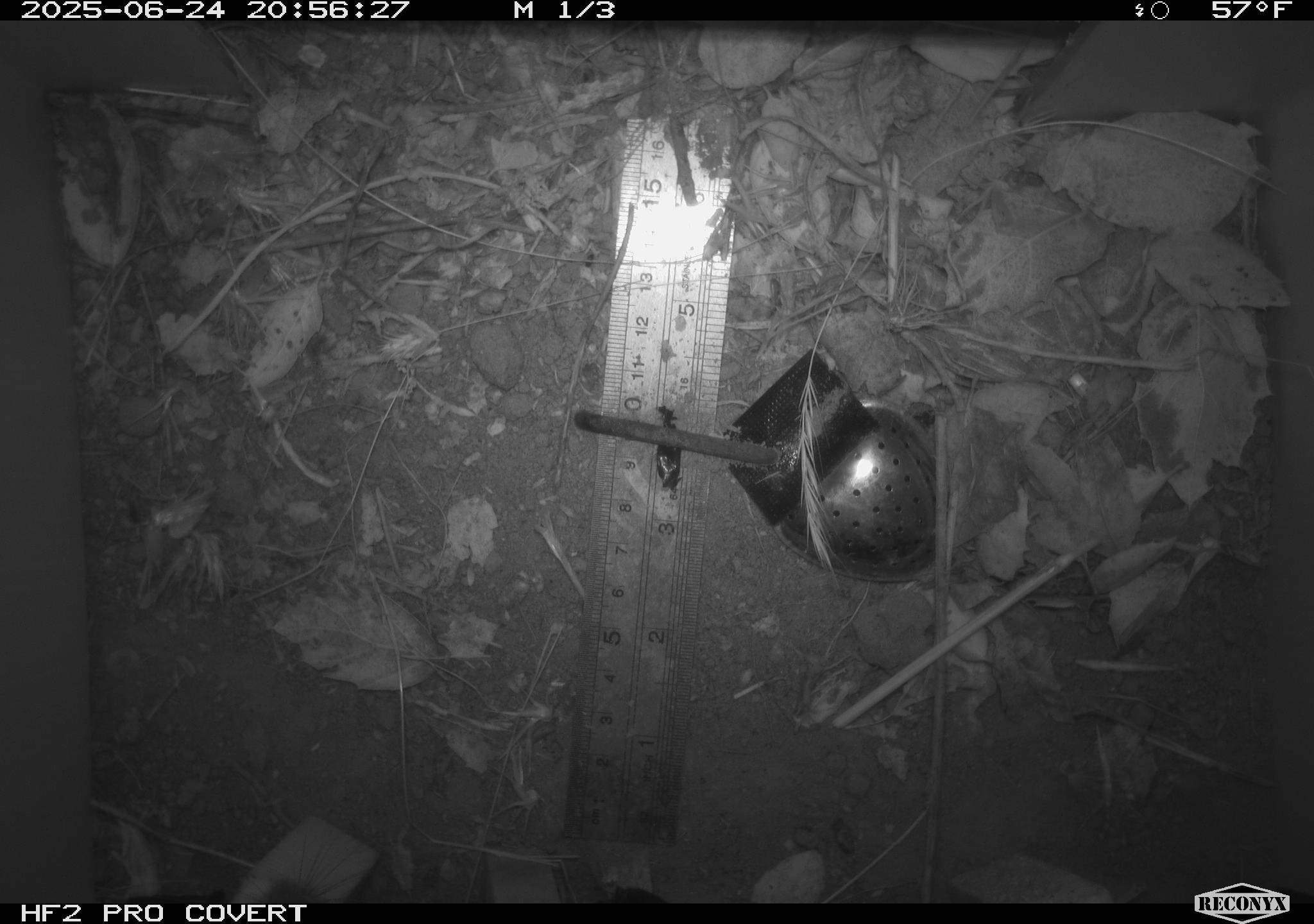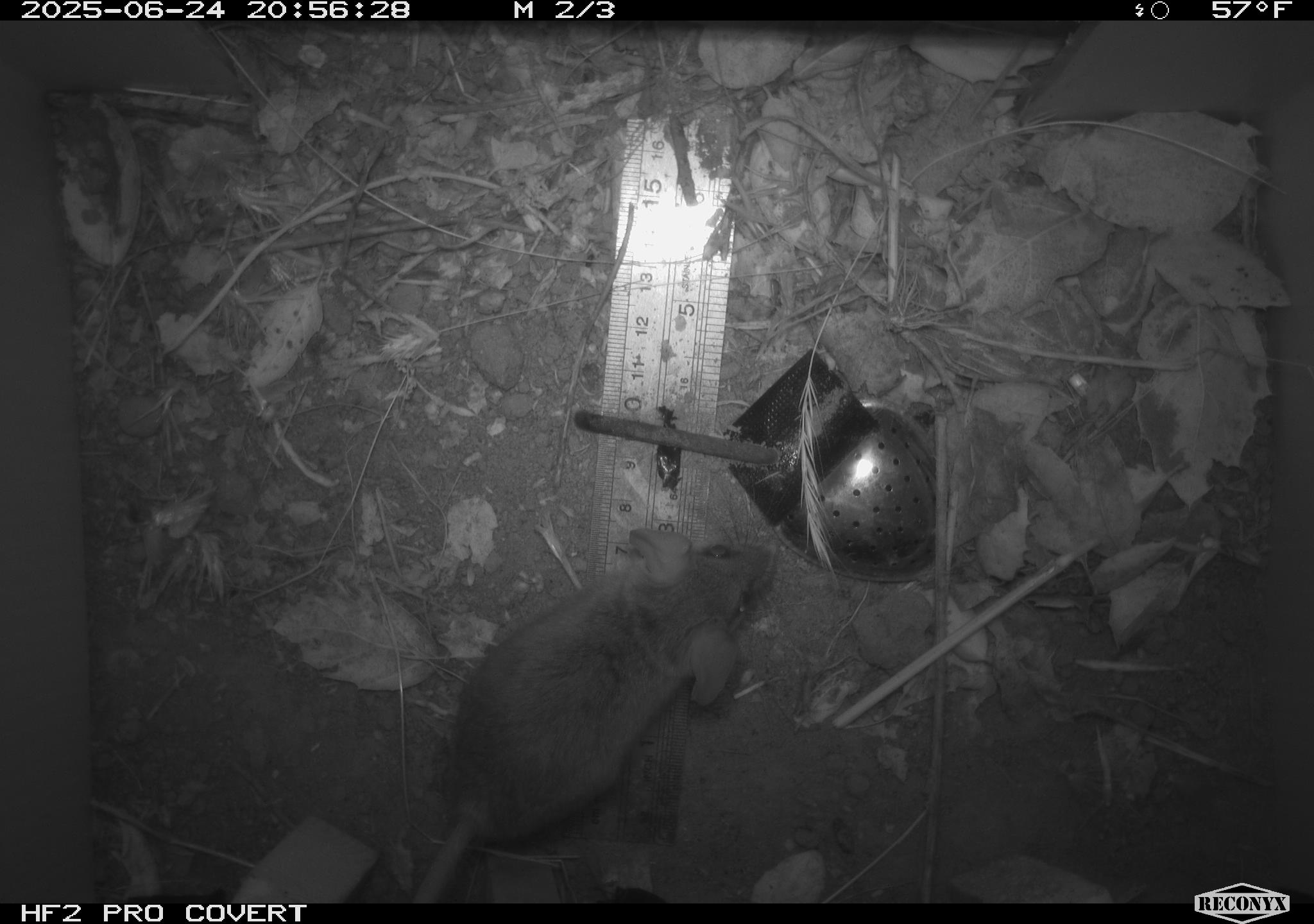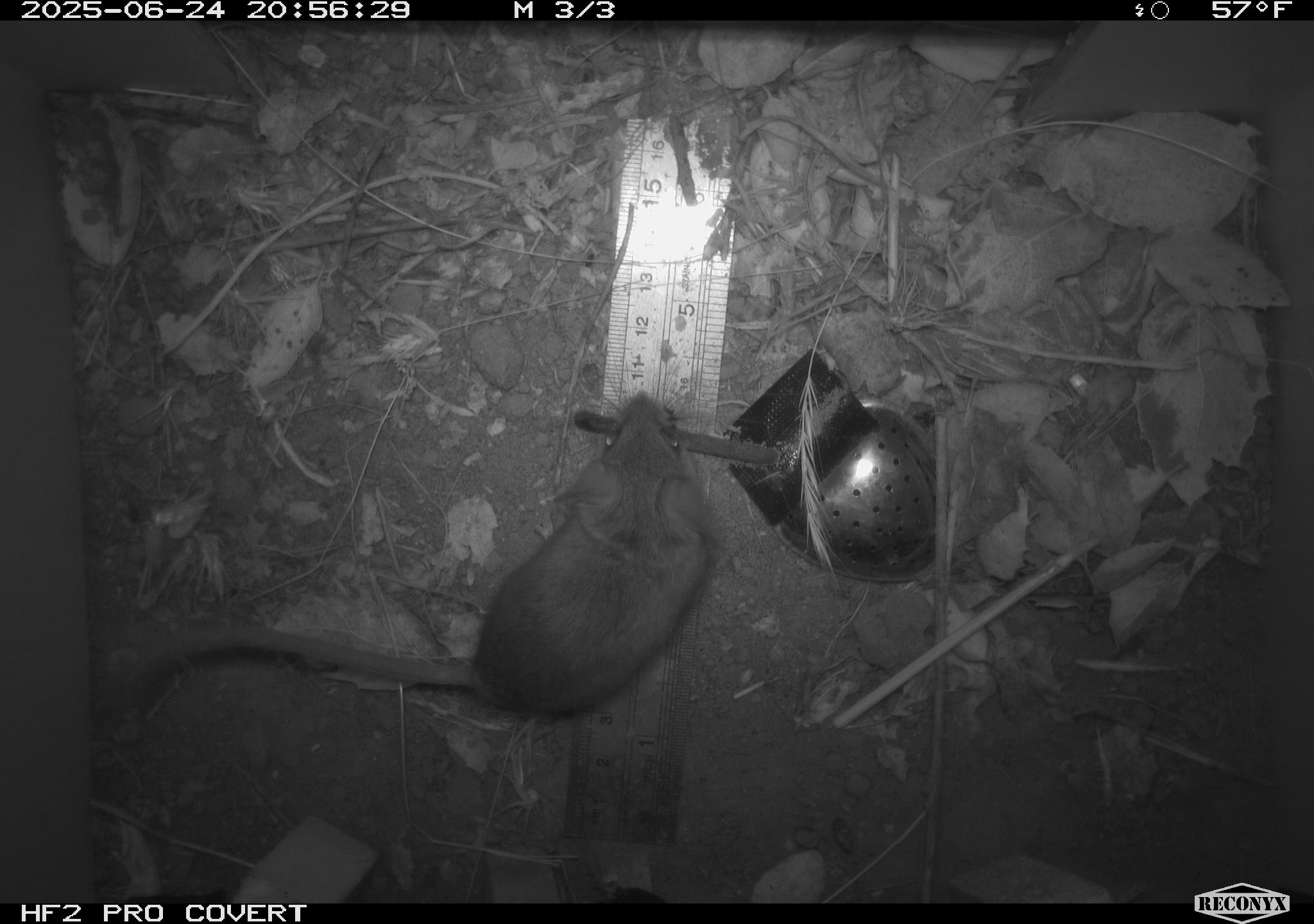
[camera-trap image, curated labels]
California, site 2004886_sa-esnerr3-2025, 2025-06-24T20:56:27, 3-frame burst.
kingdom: Animalia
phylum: Chordata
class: Mammalia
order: Rodentia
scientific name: Rodentia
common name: rodent